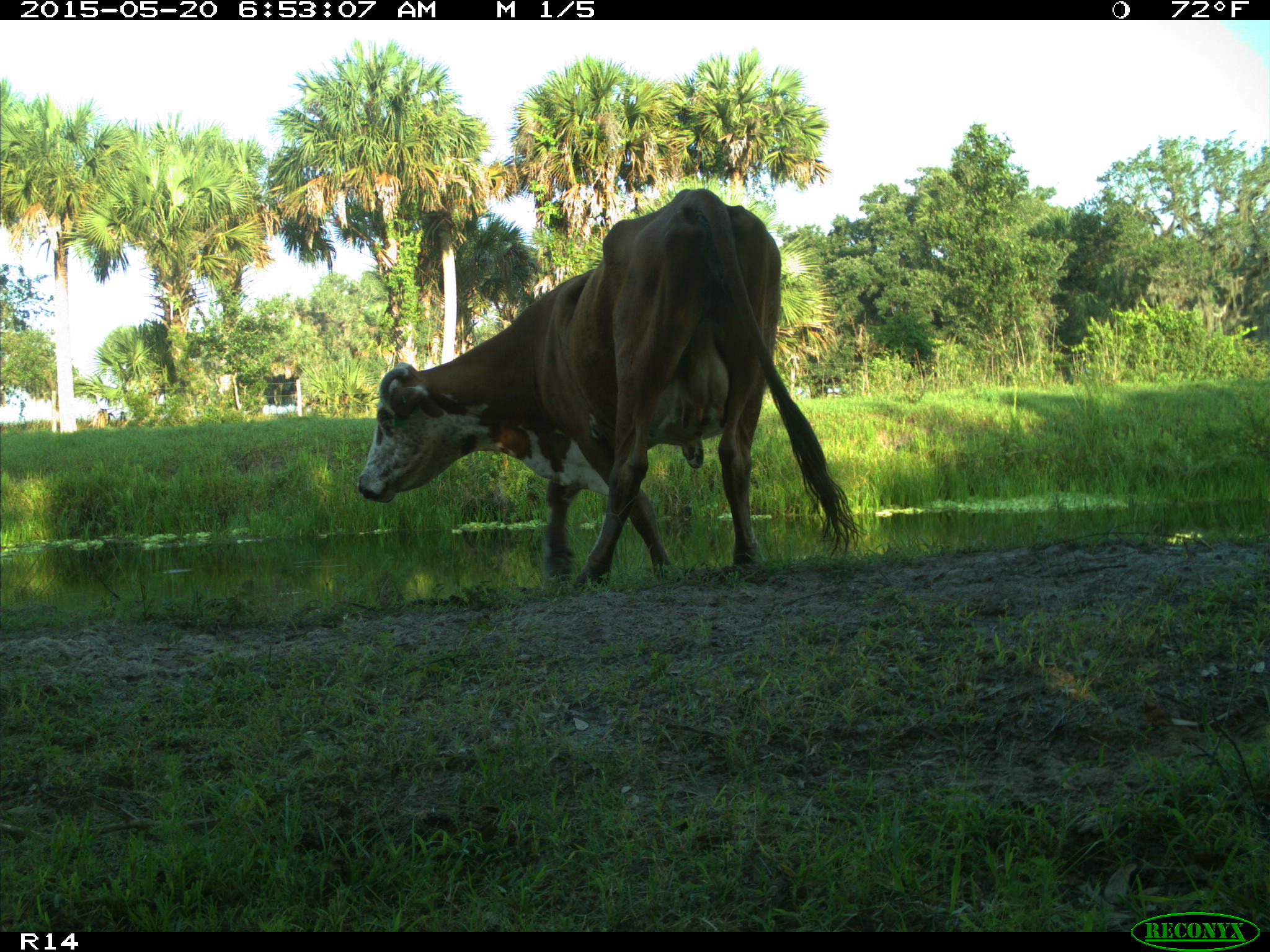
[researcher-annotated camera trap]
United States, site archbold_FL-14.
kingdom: Animalia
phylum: Chordata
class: Mammalia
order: Artiodactyla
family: Bovidae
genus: Bos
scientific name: Bos taurus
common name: domestic cow